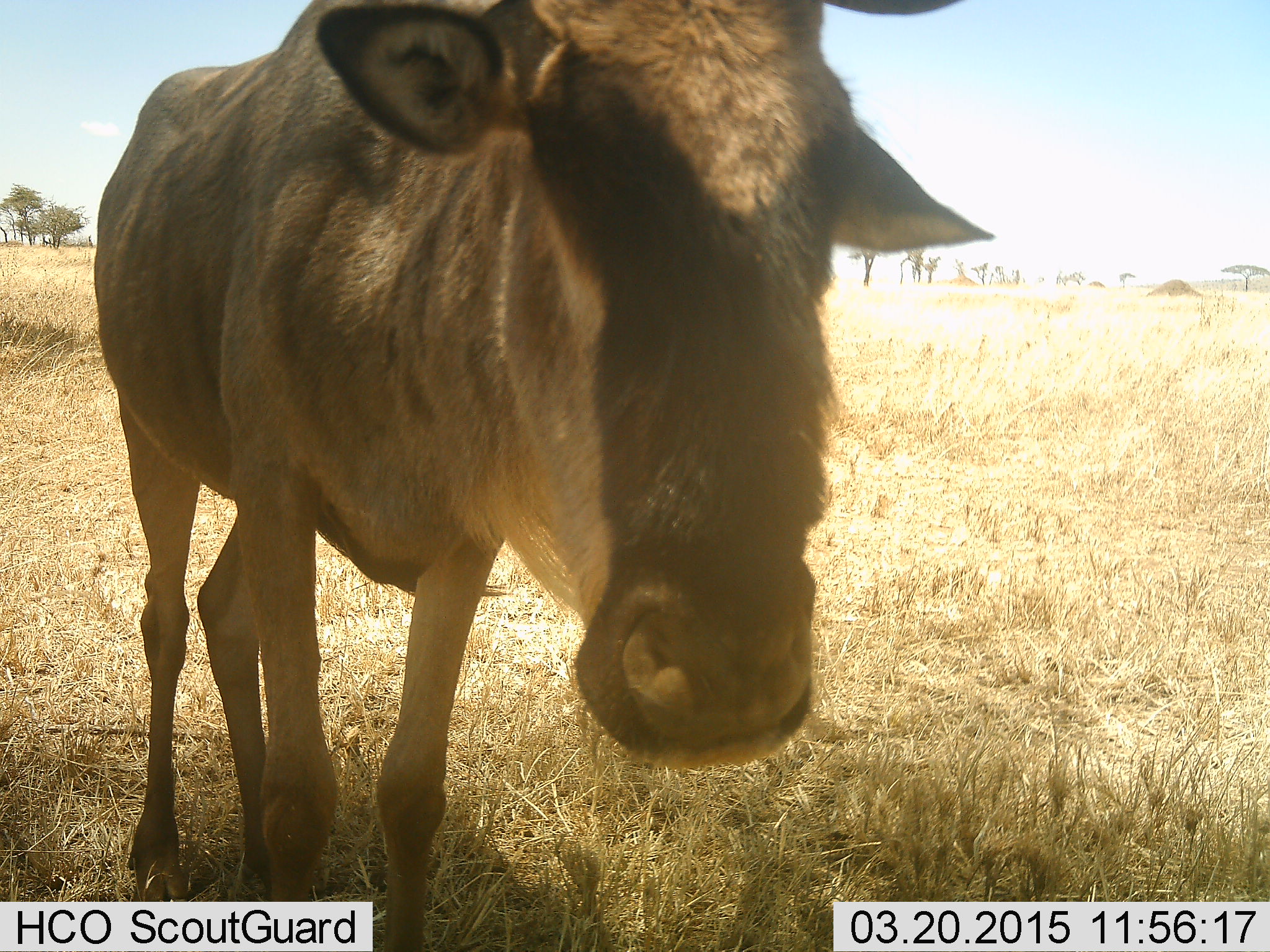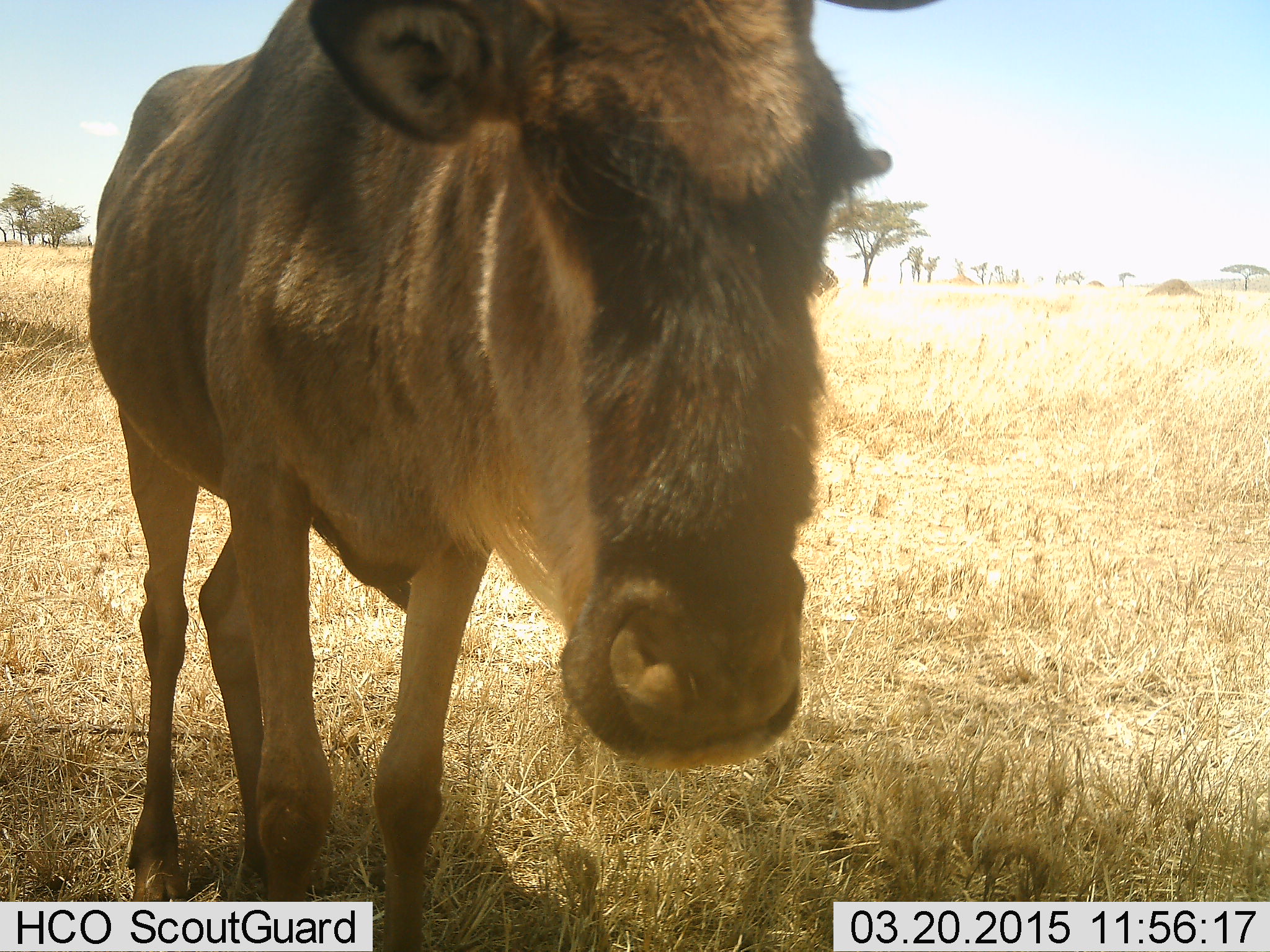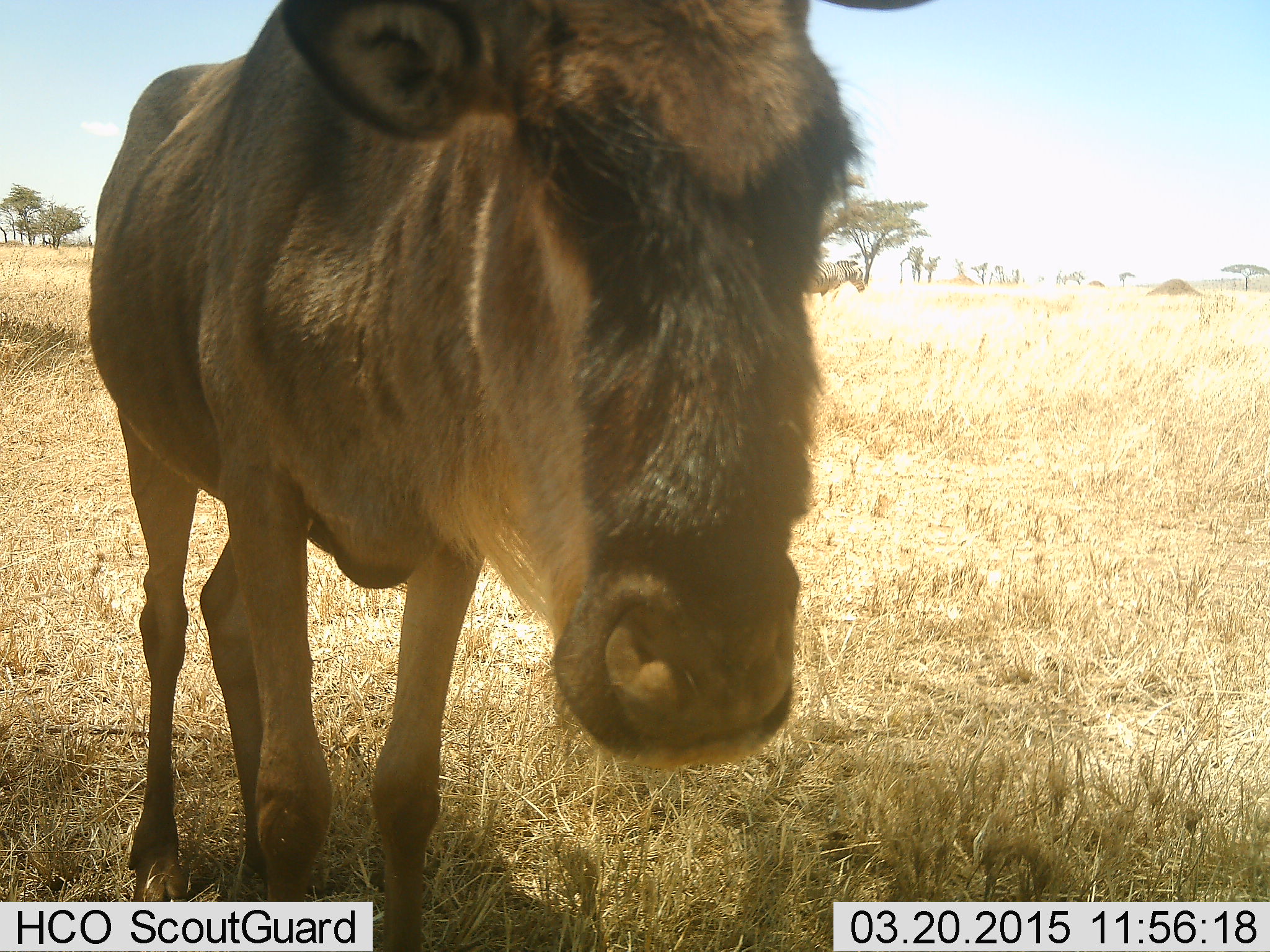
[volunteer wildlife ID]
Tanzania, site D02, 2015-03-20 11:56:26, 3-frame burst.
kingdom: Animalia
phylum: Chordata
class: Mammalia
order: Artiodactyla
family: Bovidae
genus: Connochaetes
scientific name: Connochaetes taurinus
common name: blue wildebeest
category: wildebeest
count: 1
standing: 93%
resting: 0%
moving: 20%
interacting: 0%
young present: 0%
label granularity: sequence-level